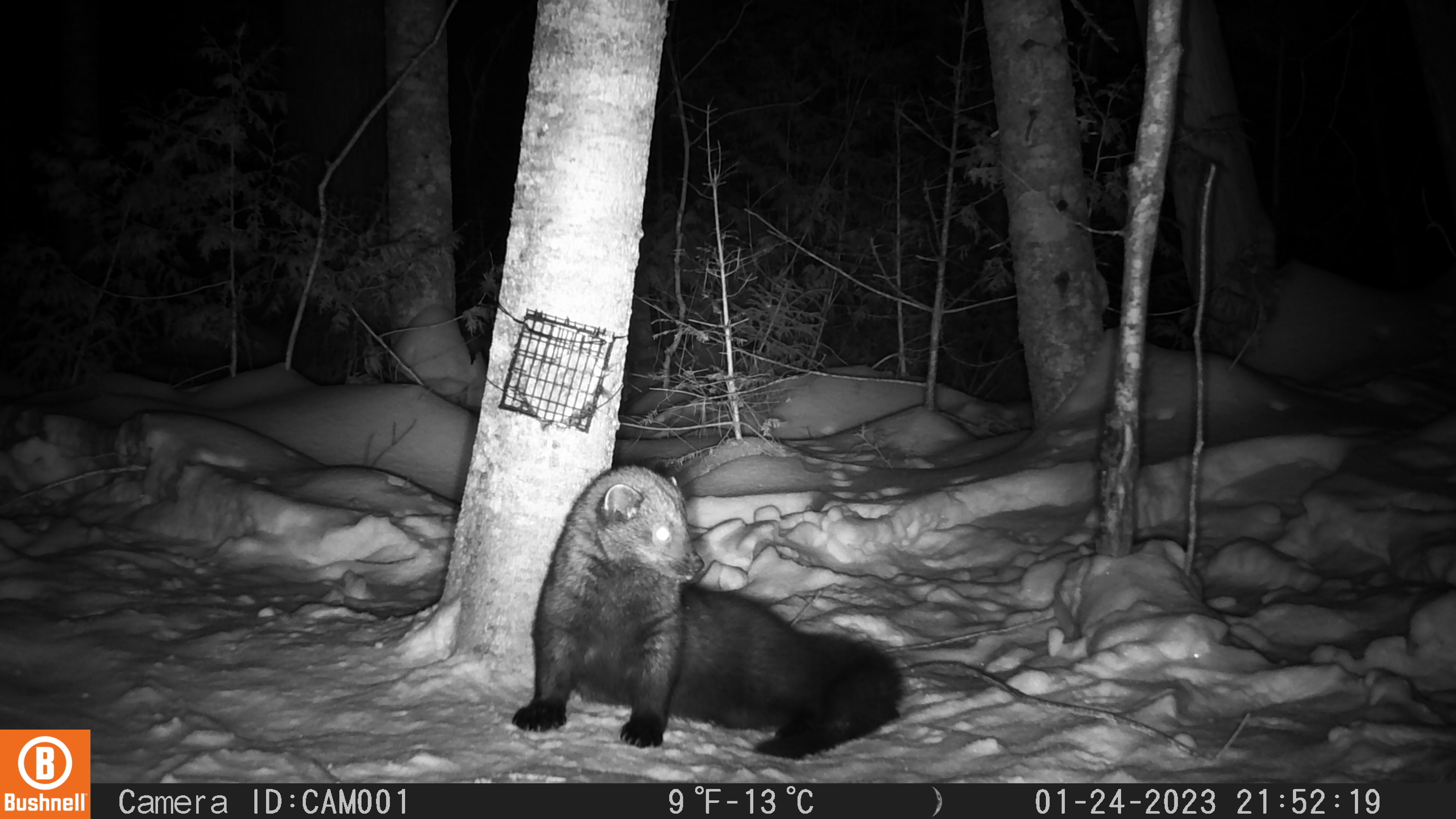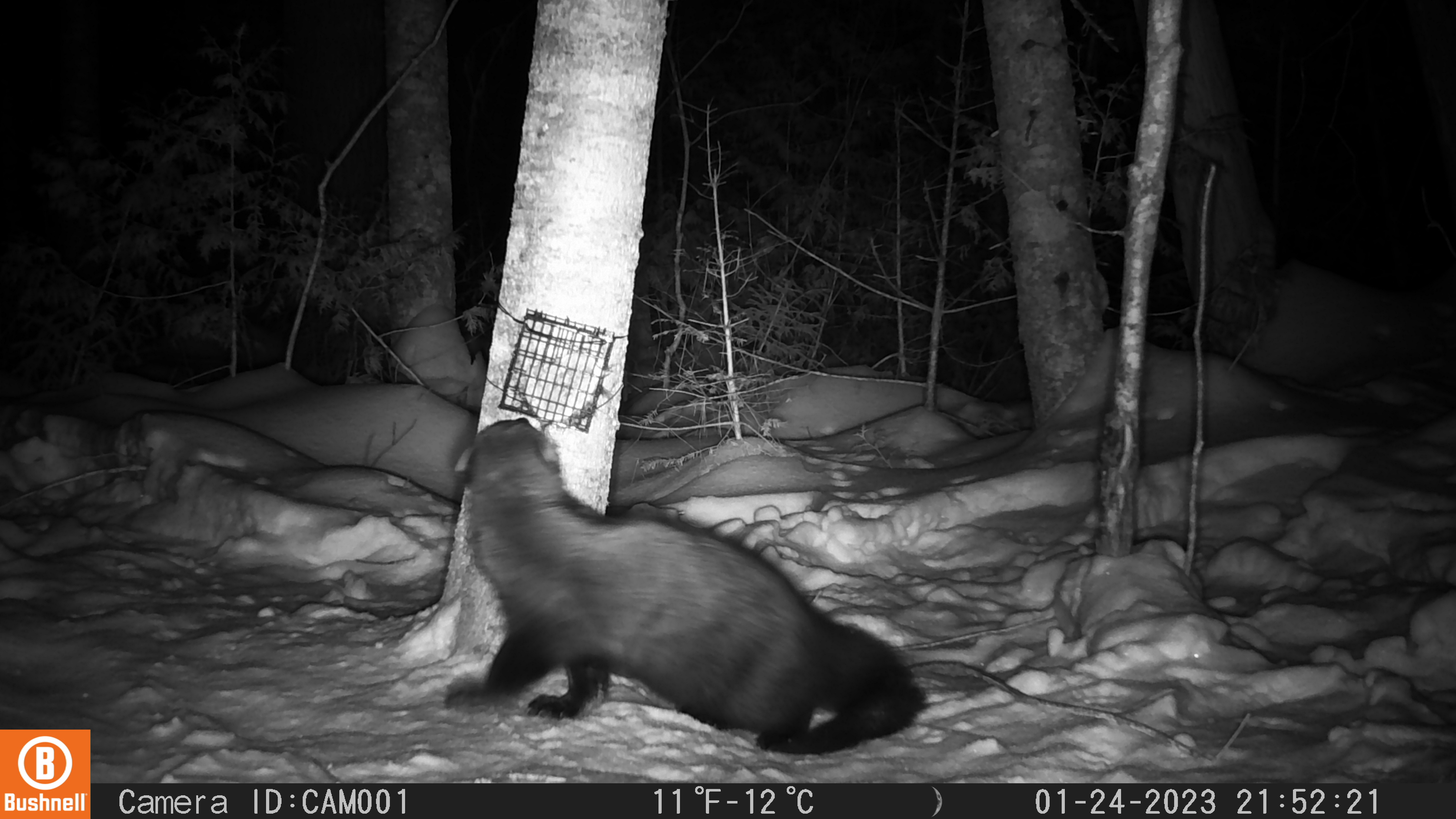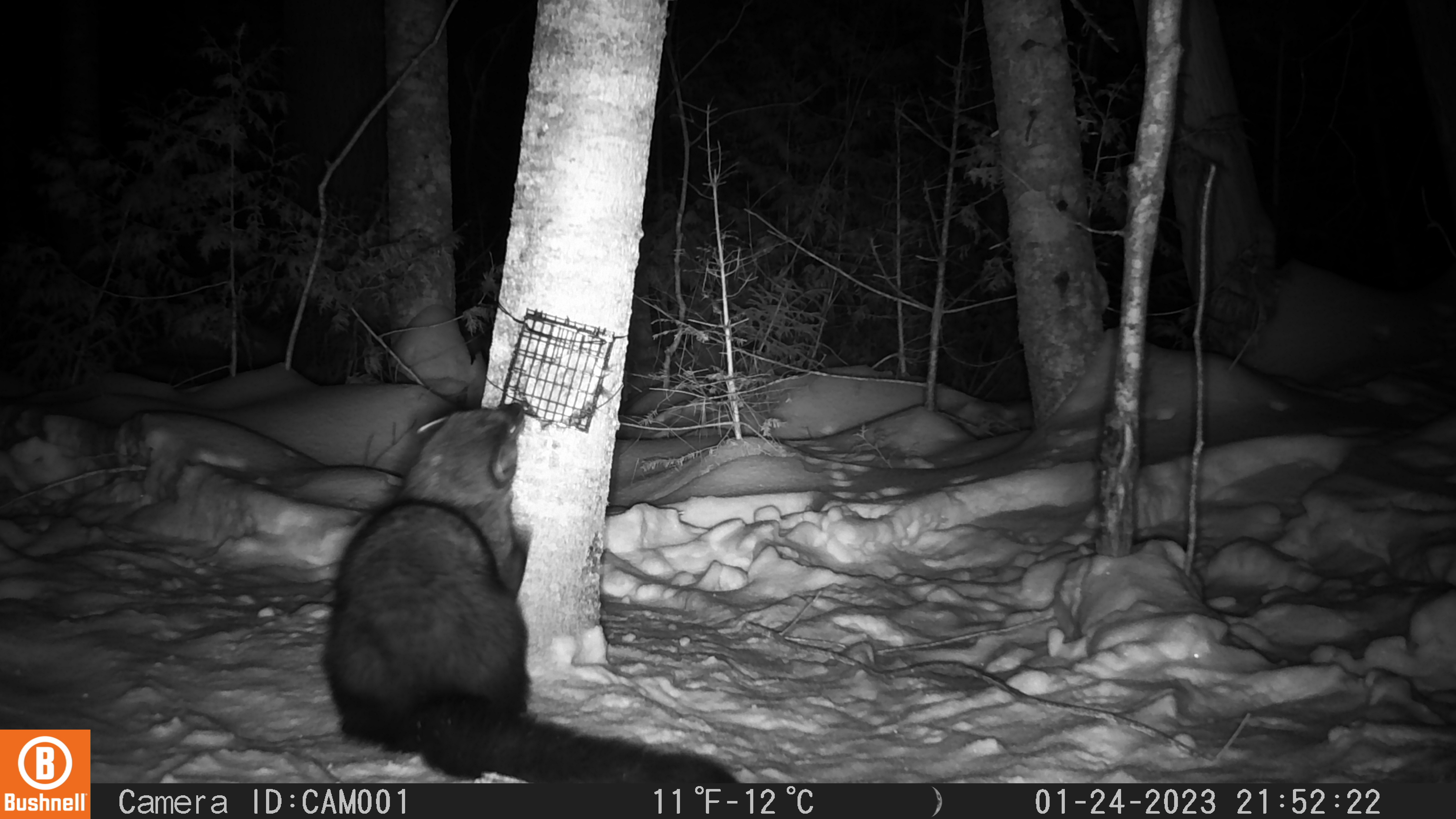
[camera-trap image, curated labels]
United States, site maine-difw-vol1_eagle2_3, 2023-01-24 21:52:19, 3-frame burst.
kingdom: Animalia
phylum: Chordata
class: Mammalia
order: Carnivora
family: Mustelidae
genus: Pekania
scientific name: Pekania pennanti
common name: fisher